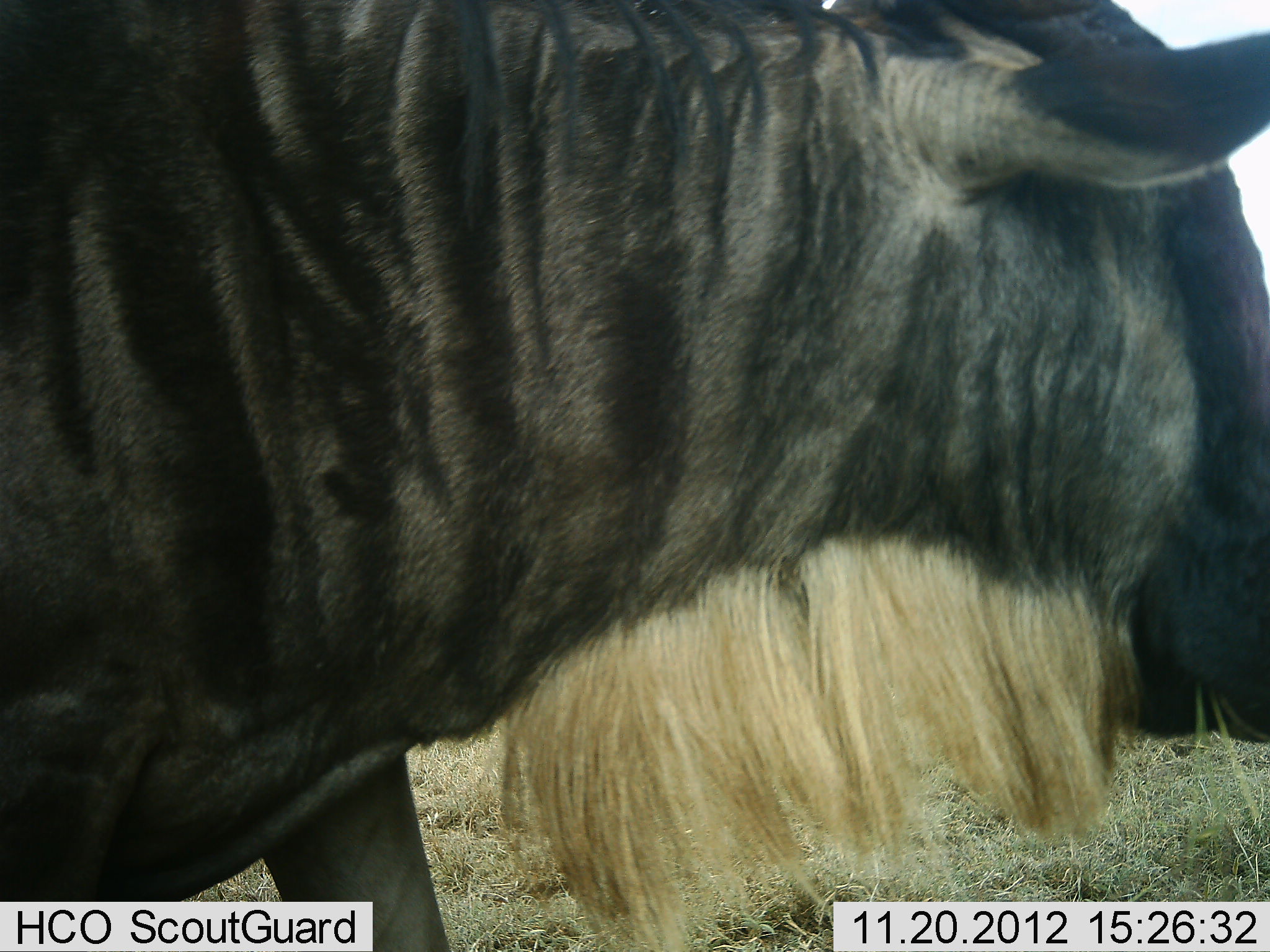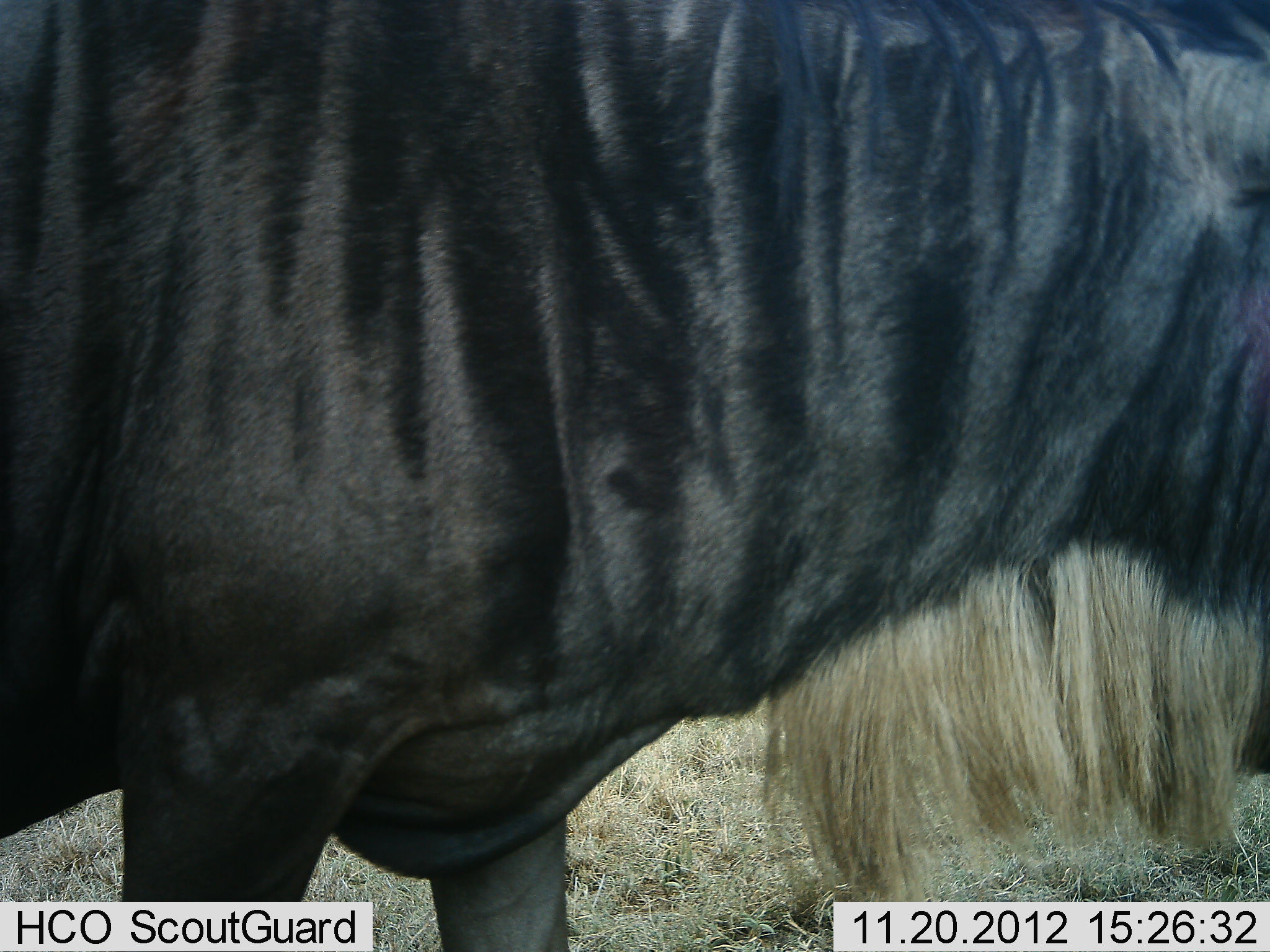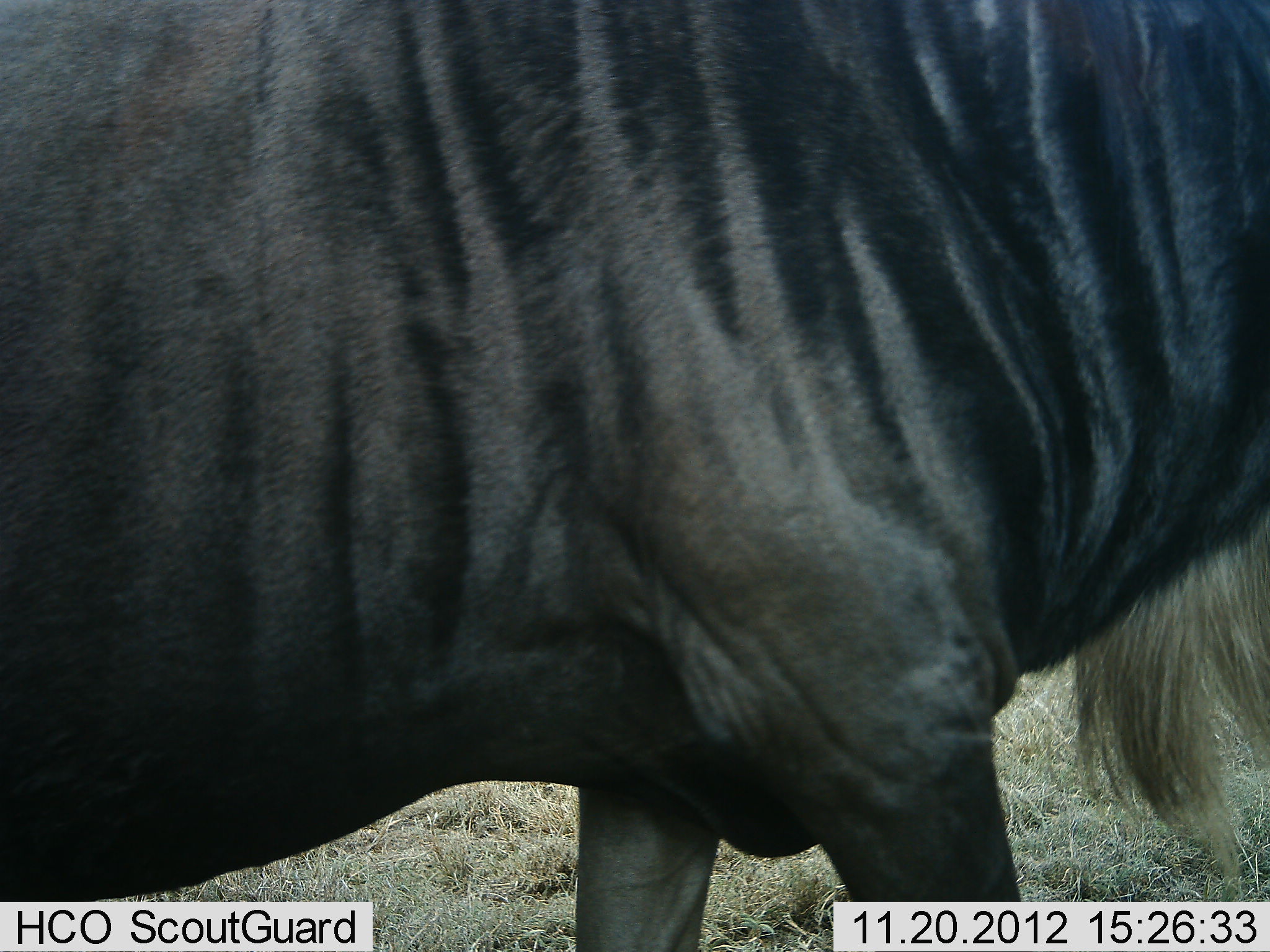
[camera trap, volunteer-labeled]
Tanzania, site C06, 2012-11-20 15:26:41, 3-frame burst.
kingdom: Animalia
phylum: Chordata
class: Mammalia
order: Artiodactyla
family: Bovidae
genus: Connochaetes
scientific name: Connochaetes taurinus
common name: blue wildebeest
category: wildebeest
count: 1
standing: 24%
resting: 0%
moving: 69%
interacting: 0%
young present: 0%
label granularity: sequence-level